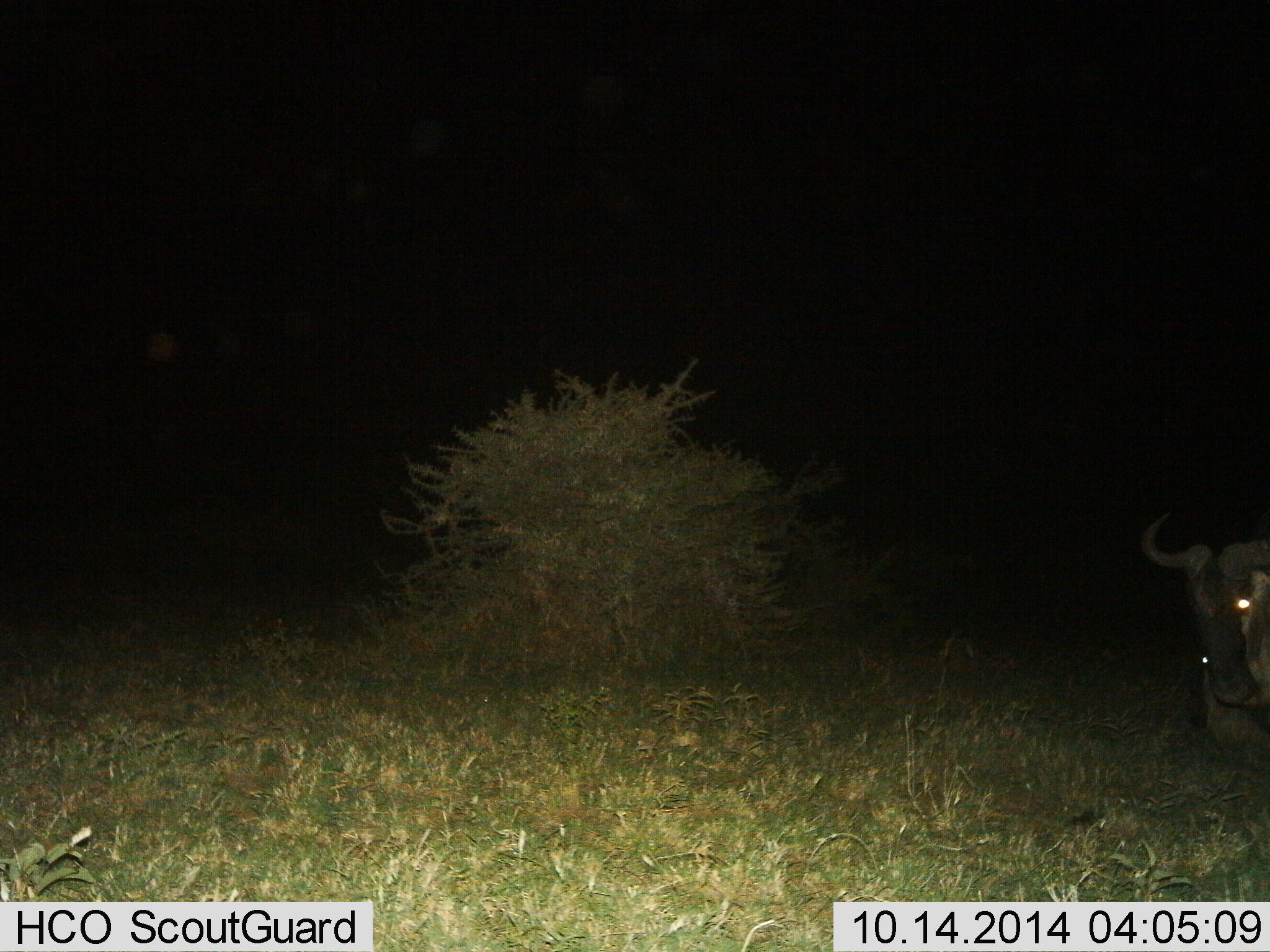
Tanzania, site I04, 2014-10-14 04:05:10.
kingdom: Animalia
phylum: Chordata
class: Mammalia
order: Artiodactyla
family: Bovidae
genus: Connochaetes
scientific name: Connochaetes taurinus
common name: blue wildebeest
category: wildebeest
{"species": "wildebeest (blue wildebeest) (Connochaetes taurinus)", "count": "1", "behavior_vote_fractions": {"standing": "40%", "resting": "40%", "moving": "20%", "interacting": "0%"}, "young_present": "0%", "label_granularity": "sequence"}